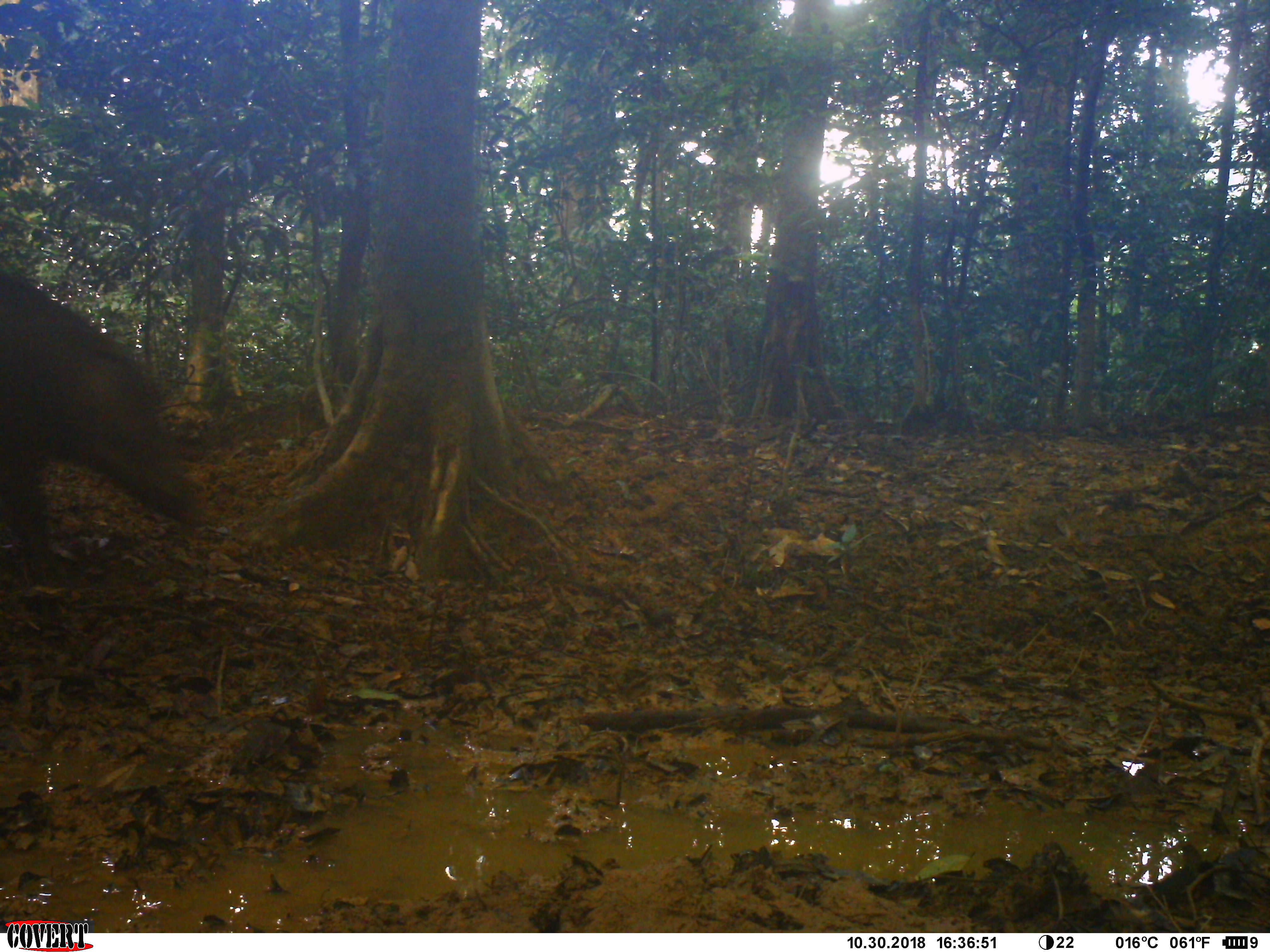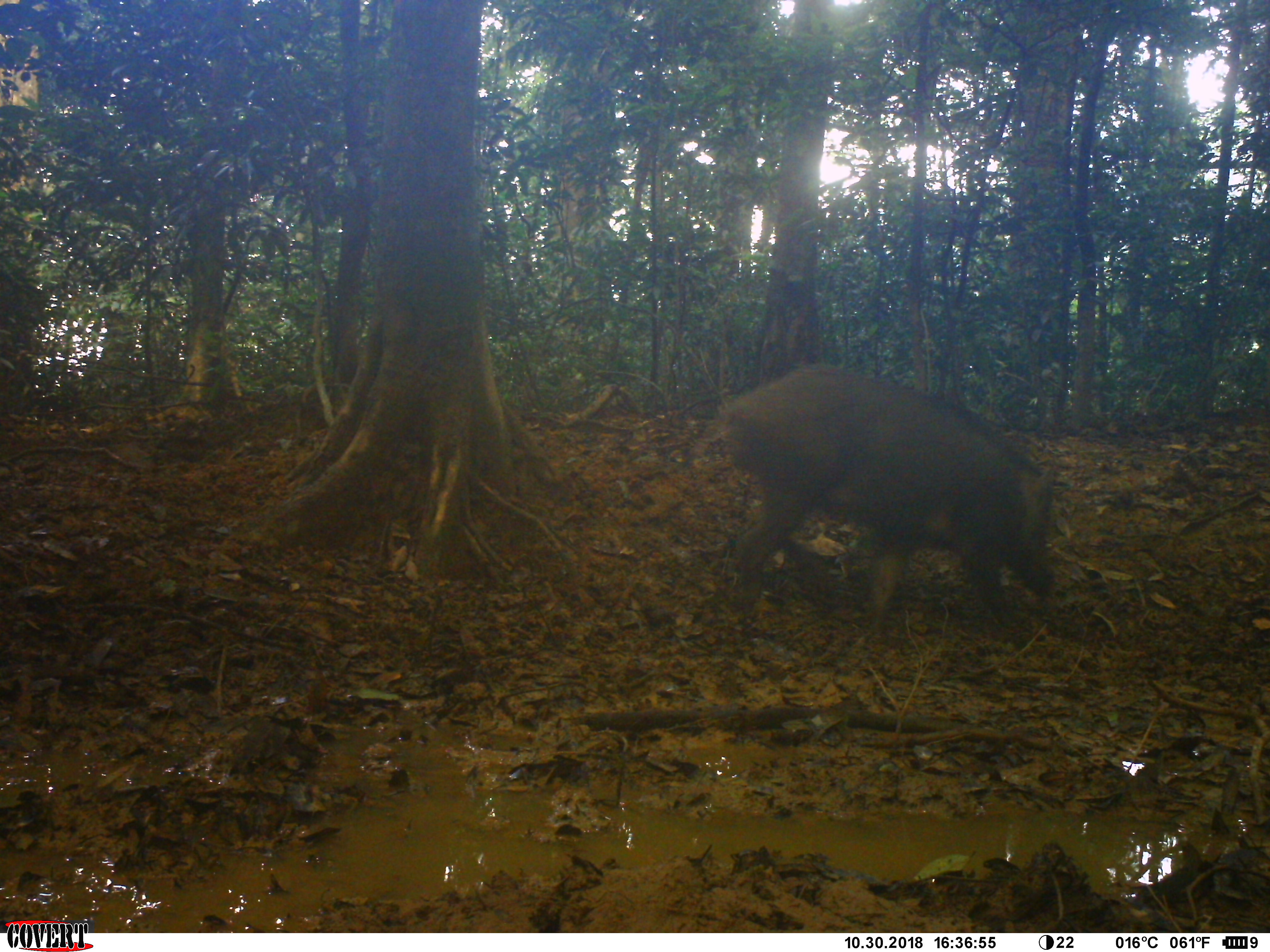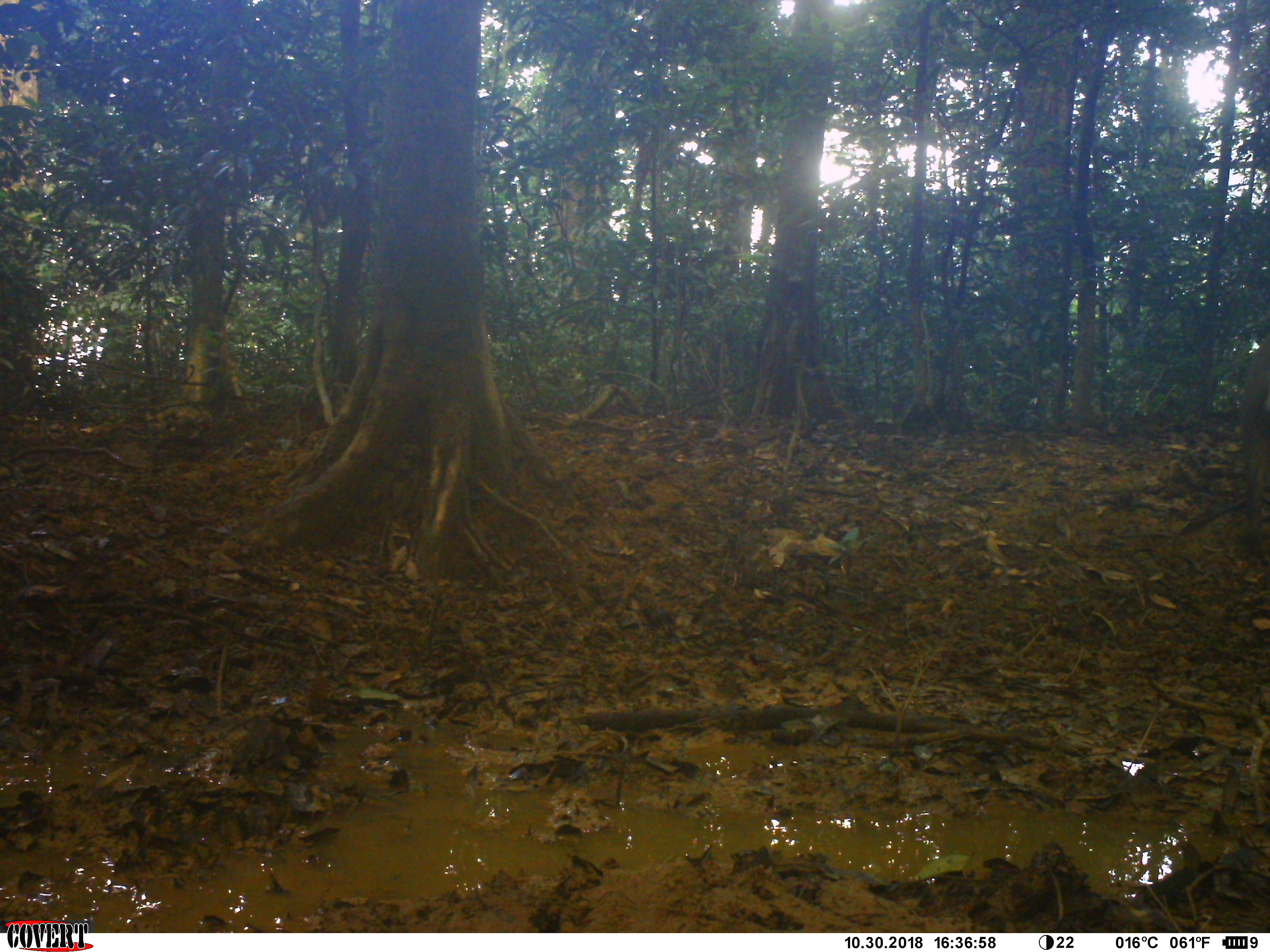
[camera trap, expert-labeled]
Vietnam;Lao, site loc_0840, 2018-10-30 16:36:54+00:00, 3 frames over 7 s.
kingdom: Animalia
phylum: Chordata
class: Mammalia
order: Artiodactyla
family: Suidae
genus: Sus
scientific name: Sus scrofa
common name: eurasian wild pig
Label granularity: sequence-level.